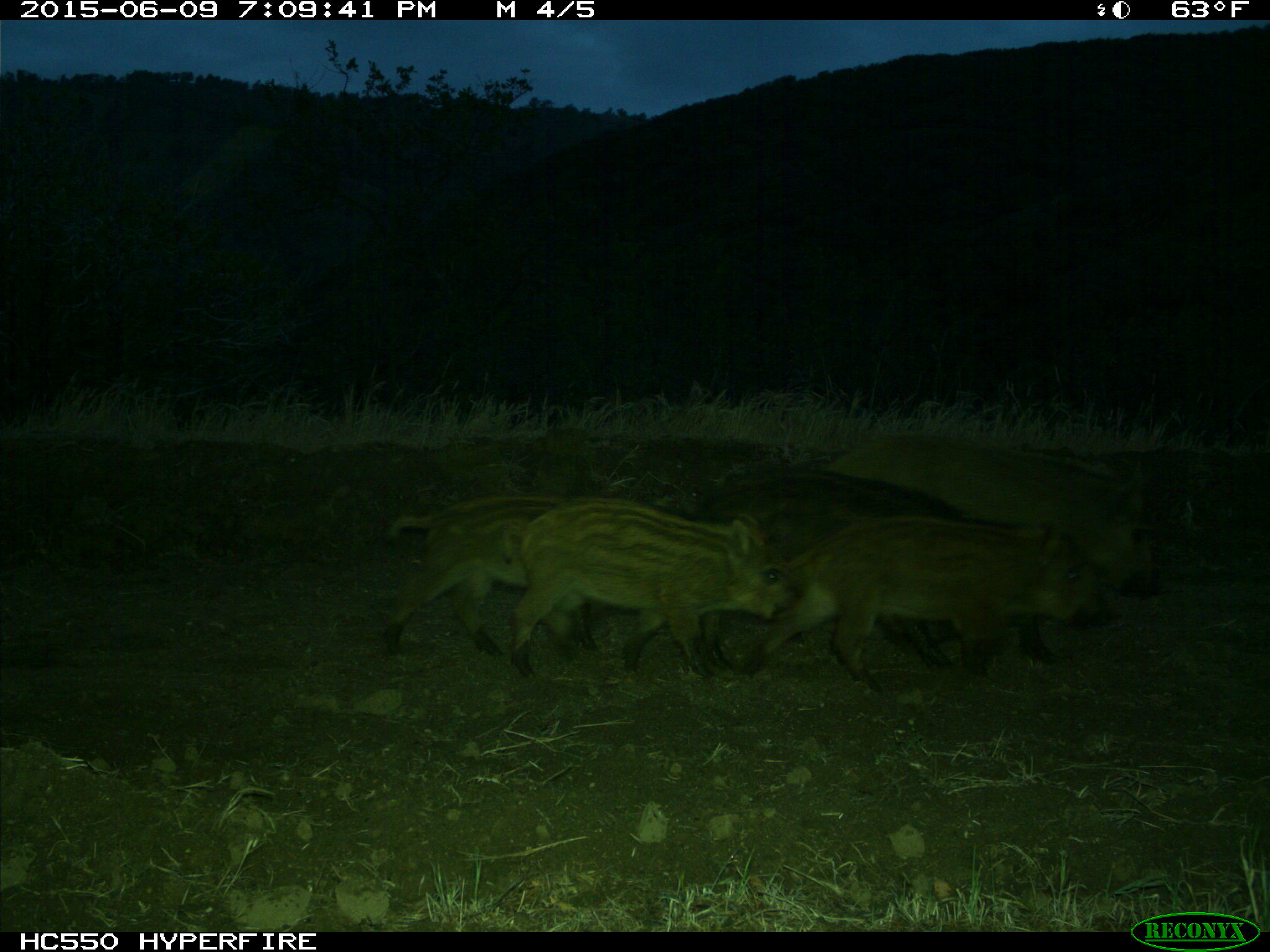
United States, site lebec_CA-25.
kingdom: Animalia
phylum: Chordata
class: Mammalia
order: Artiodactyla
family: Suidae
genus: Sus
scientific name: Sus scrofa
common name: wild boar